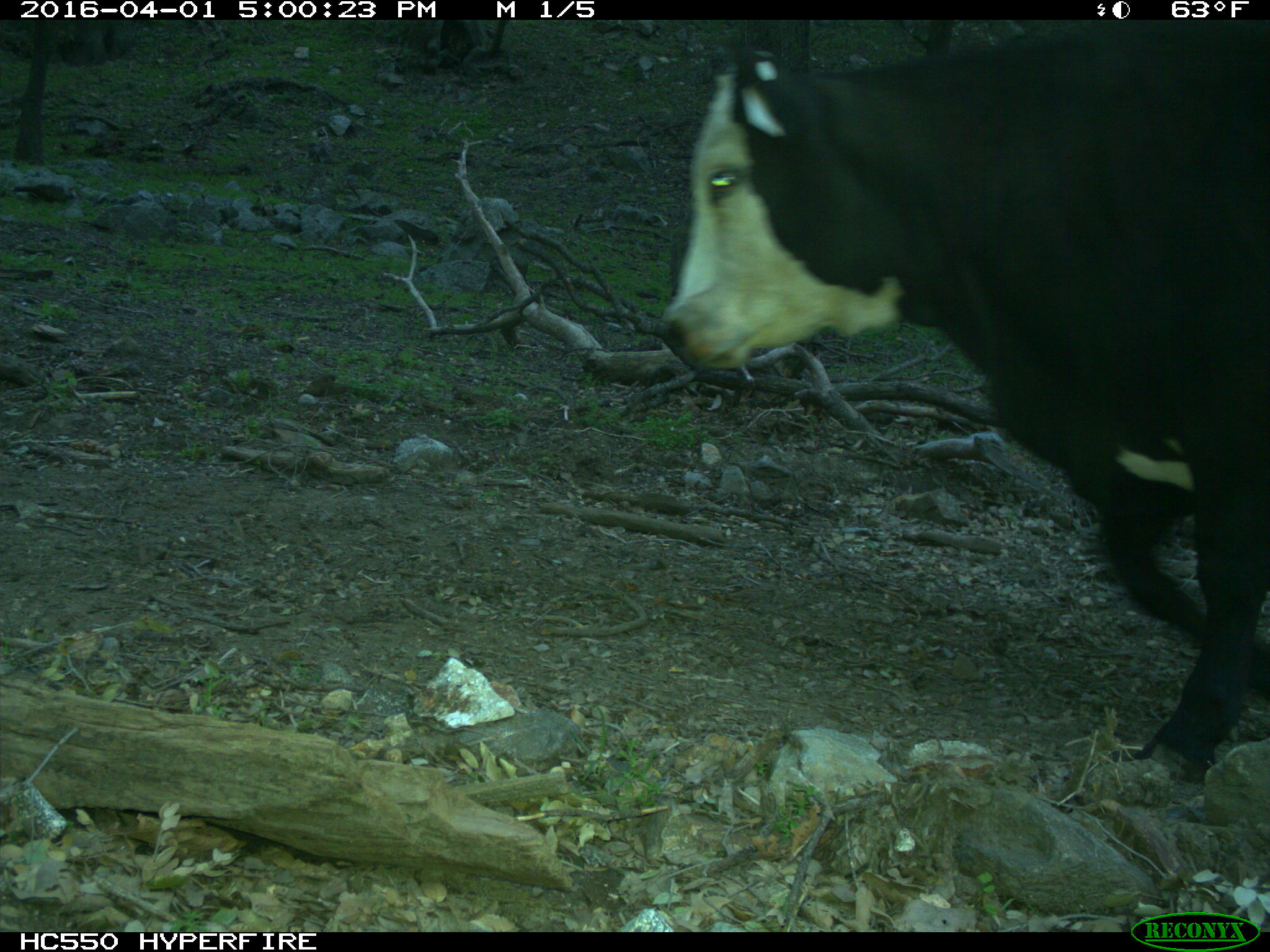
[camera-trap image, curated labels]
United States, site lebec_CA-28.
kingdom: Animalia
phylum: Chordata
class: Mammalia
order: Artiodactyla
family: Bovidae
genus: Bos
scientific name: Bos taurus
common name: domestic cow